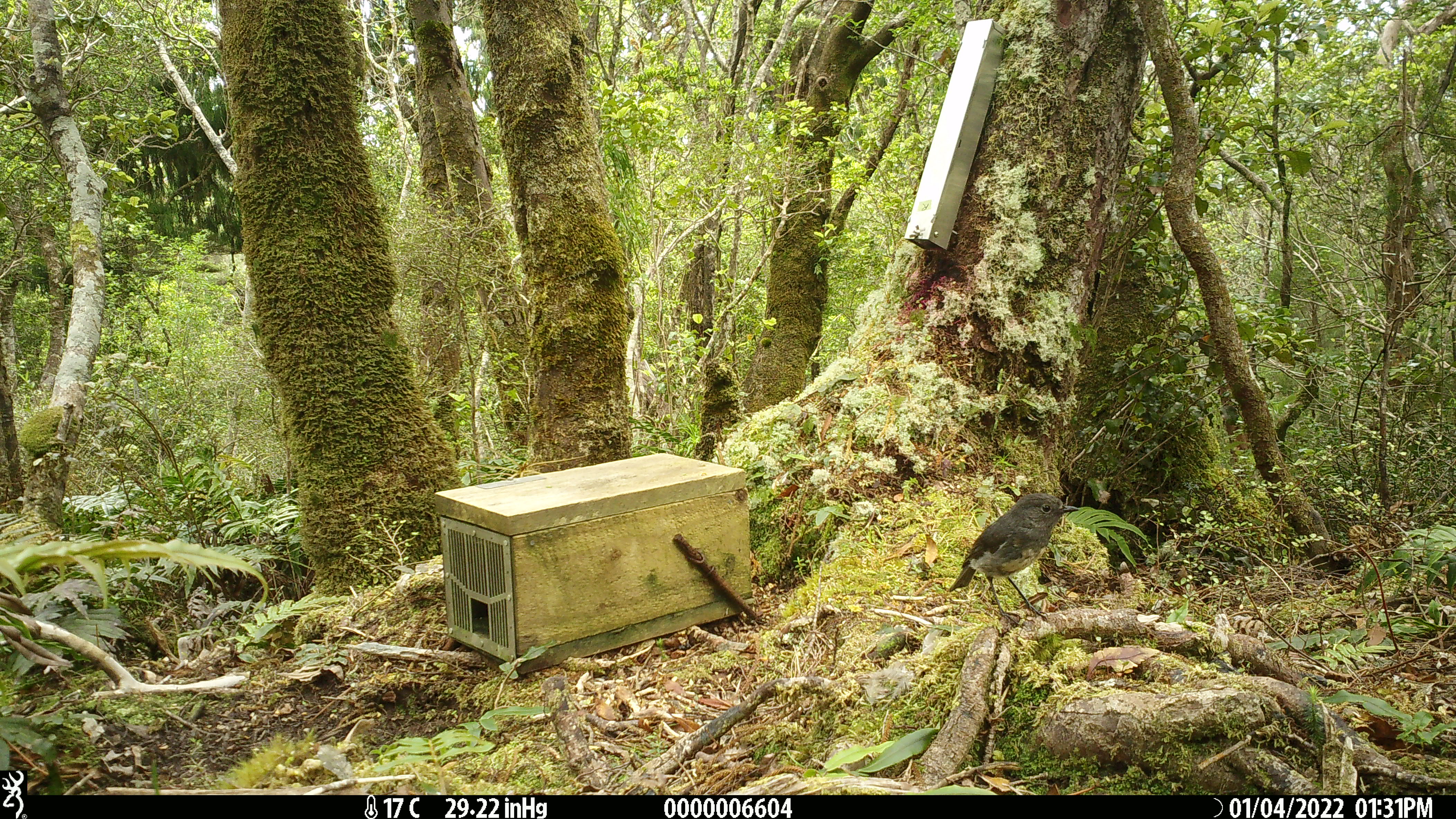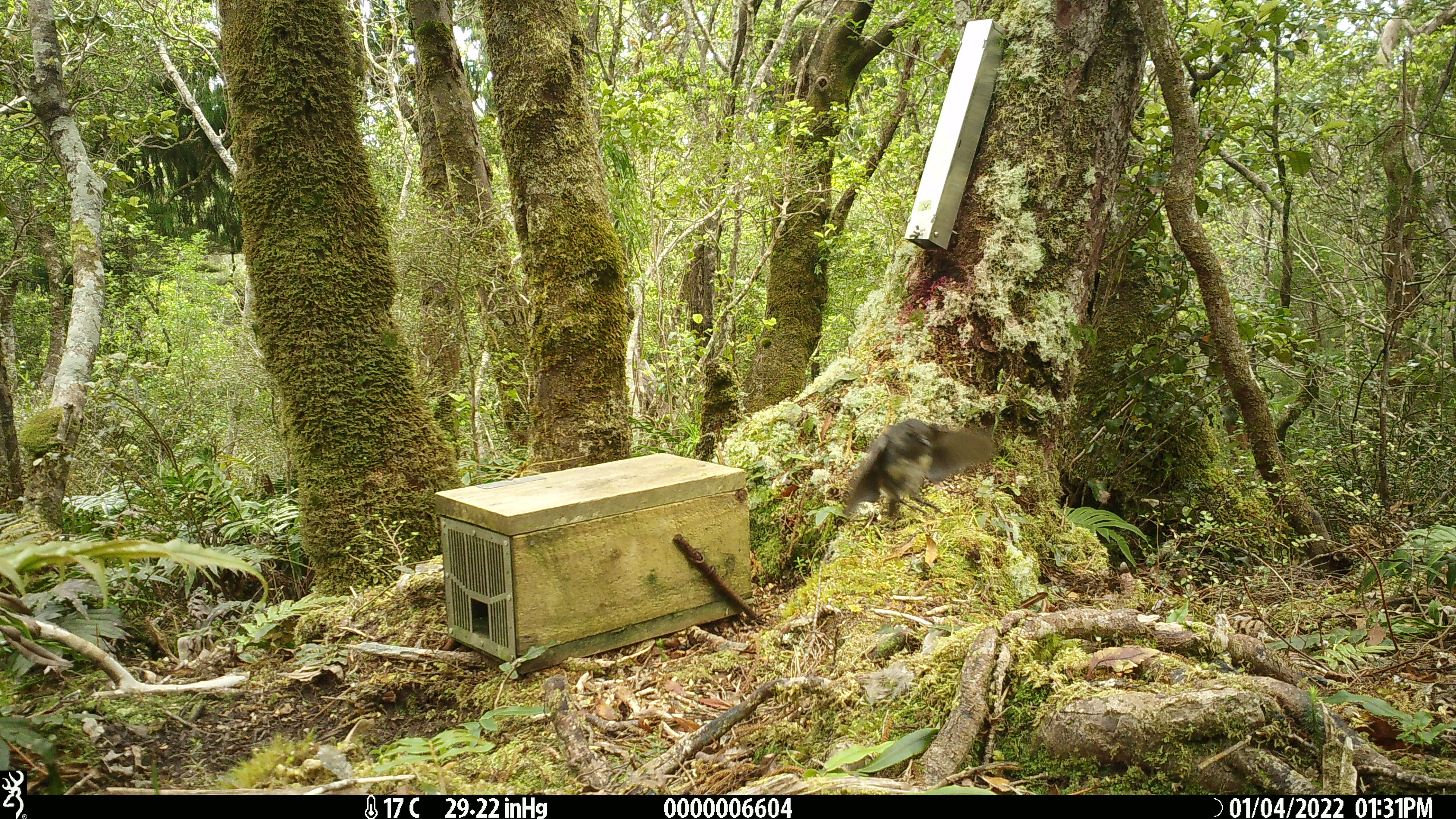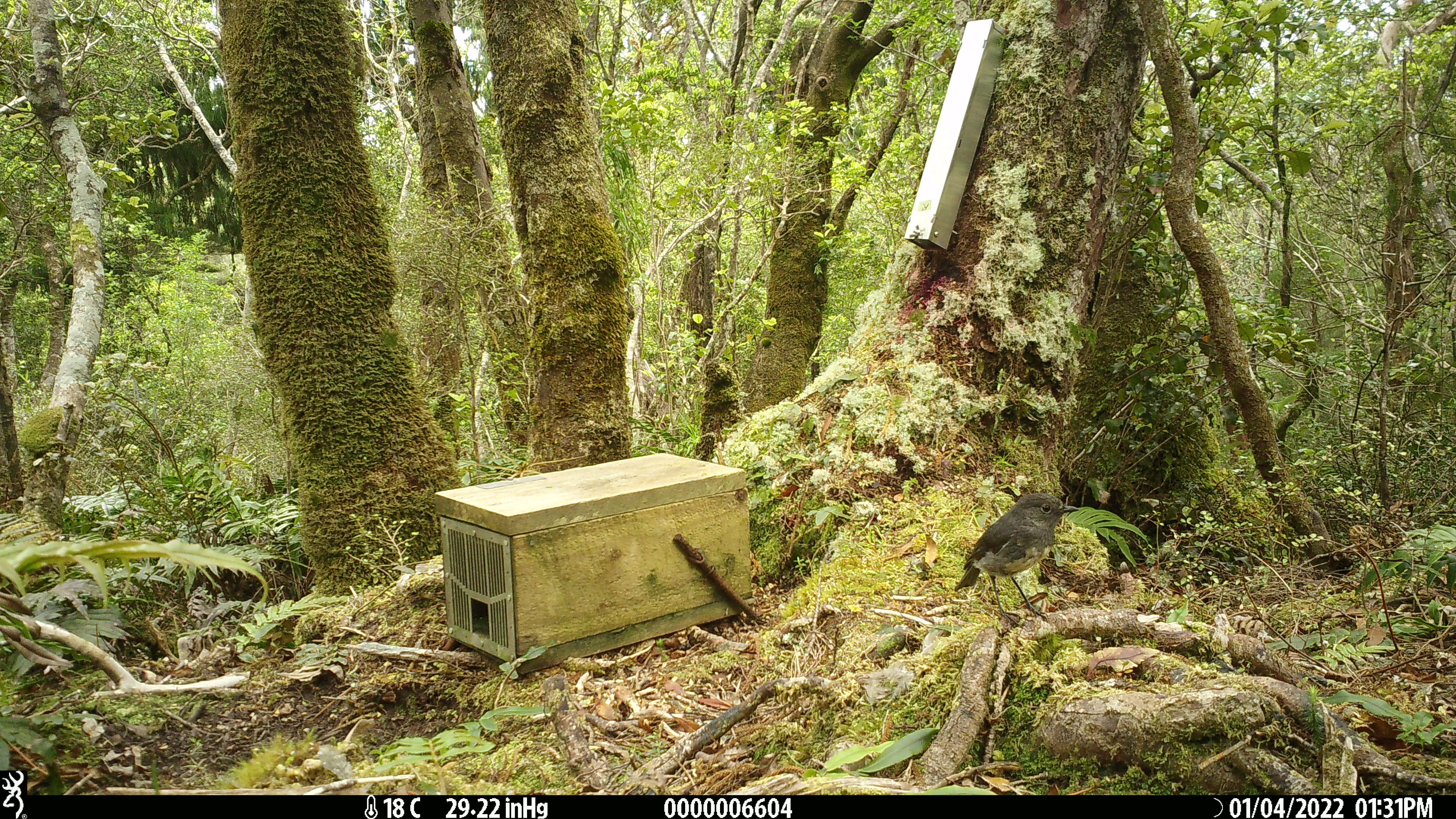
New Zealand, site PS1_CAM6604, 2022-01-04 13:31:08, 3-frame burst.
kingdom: Animalia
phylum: Chordata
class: Aves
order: Passeriformes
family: Petroicidae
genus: Petroica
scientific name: Petroica australis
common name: new zealand robin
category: robin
Robin (new zealand robin) (Petroica australis).